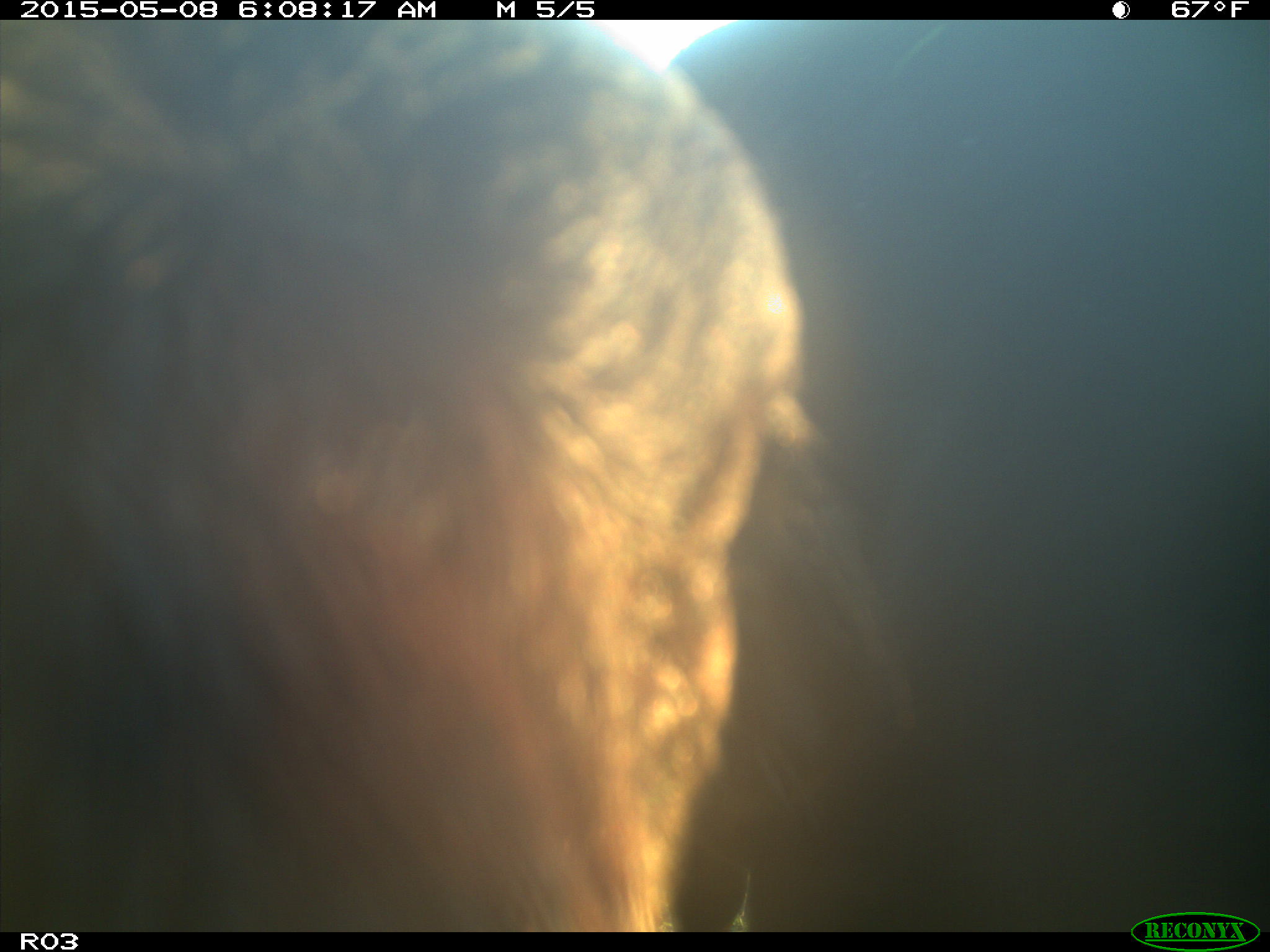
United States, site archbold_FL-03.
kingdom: Animalia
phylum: Chordata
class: Mammalia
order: Artiodactyla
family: Bovidae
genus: Bos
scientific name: Bos taurus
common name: domestic cow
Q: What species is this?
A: Bos taurus (domestic cow).